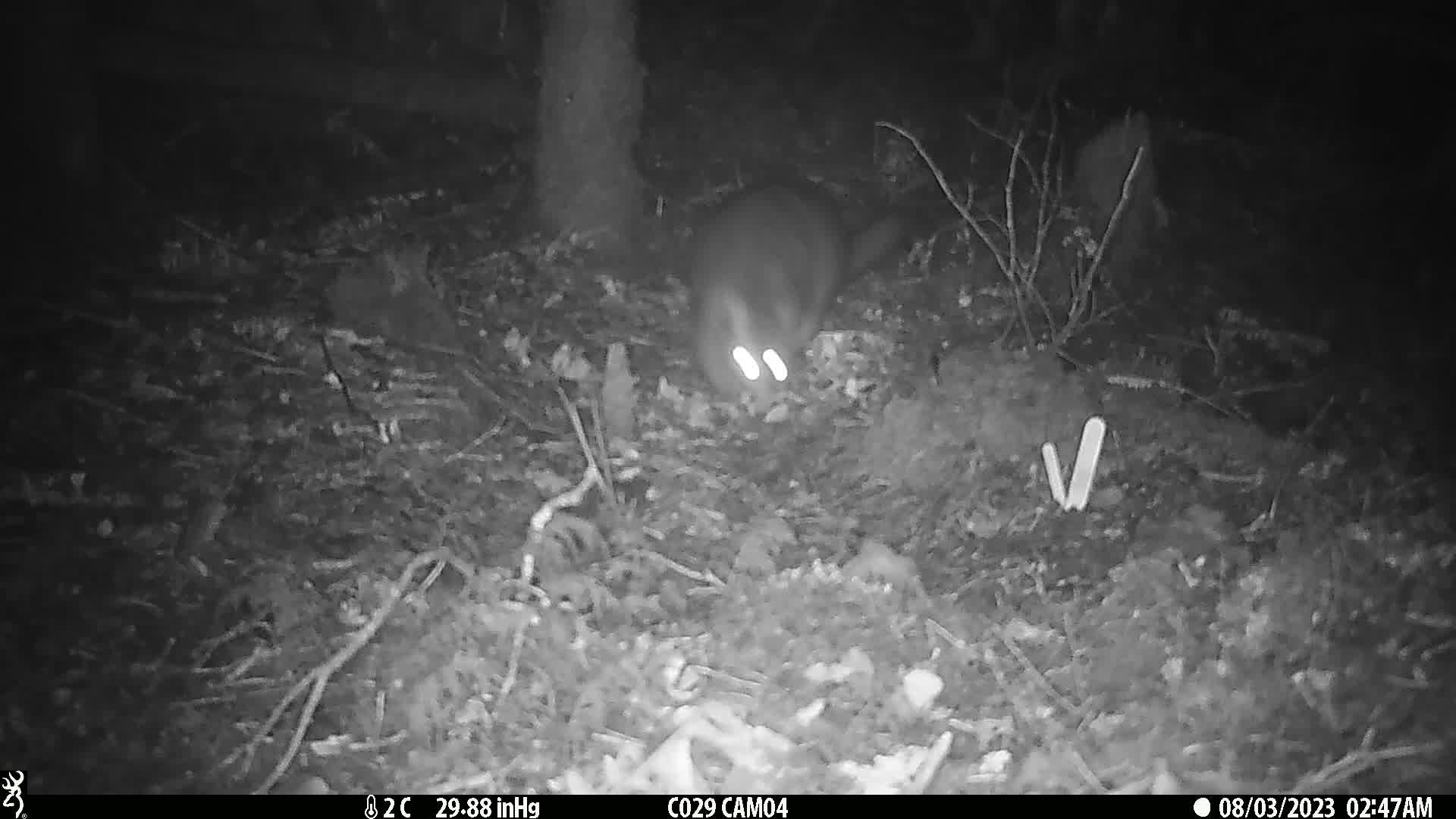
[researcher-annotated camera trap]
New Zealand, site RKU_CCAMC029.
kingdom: Animalia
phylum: Chordata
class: Mammalia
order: Diprotodontia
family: Phalangeridae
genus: Trichosurus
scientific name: Trichosurus vulpecula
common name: common brushtail possum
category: possum